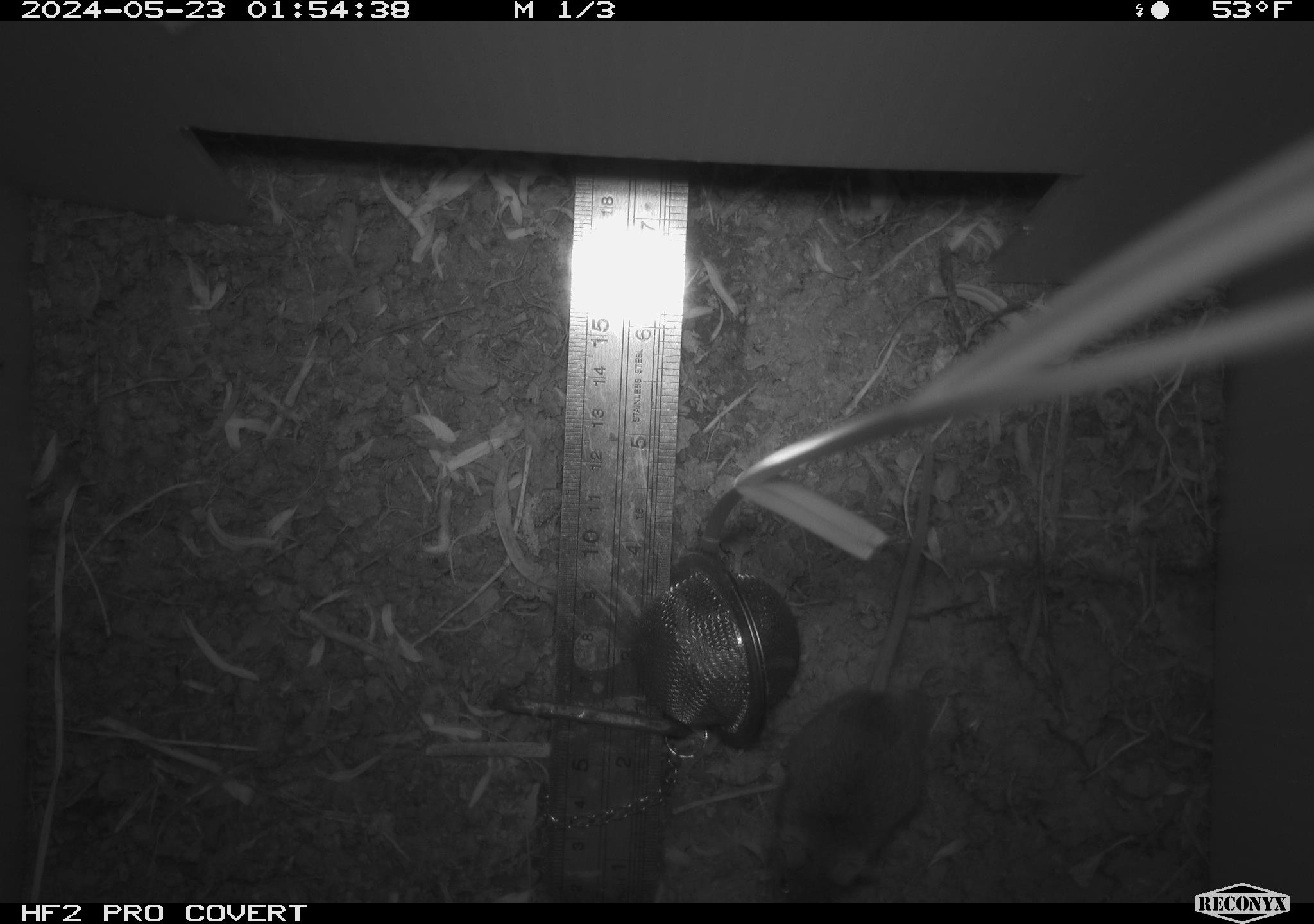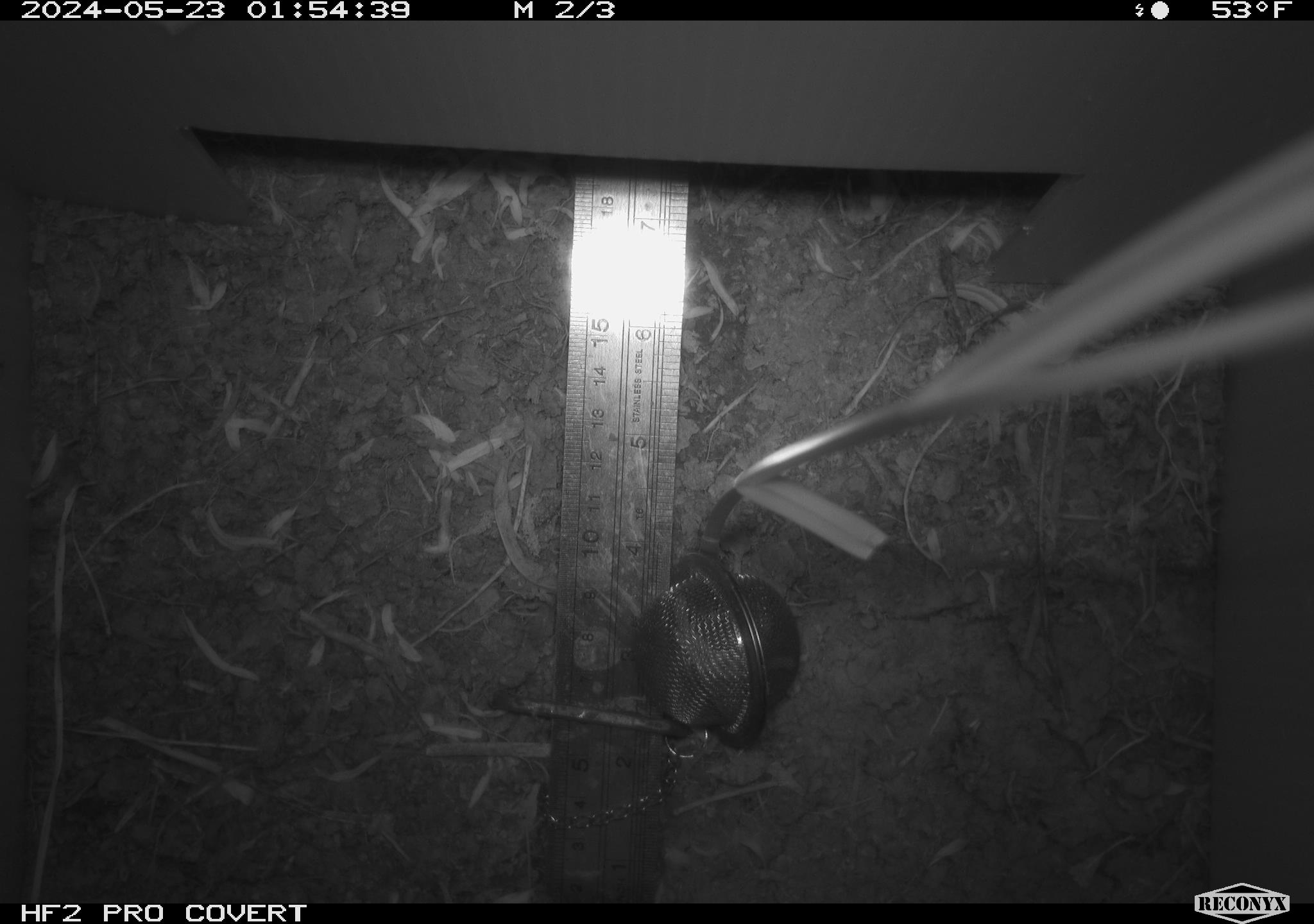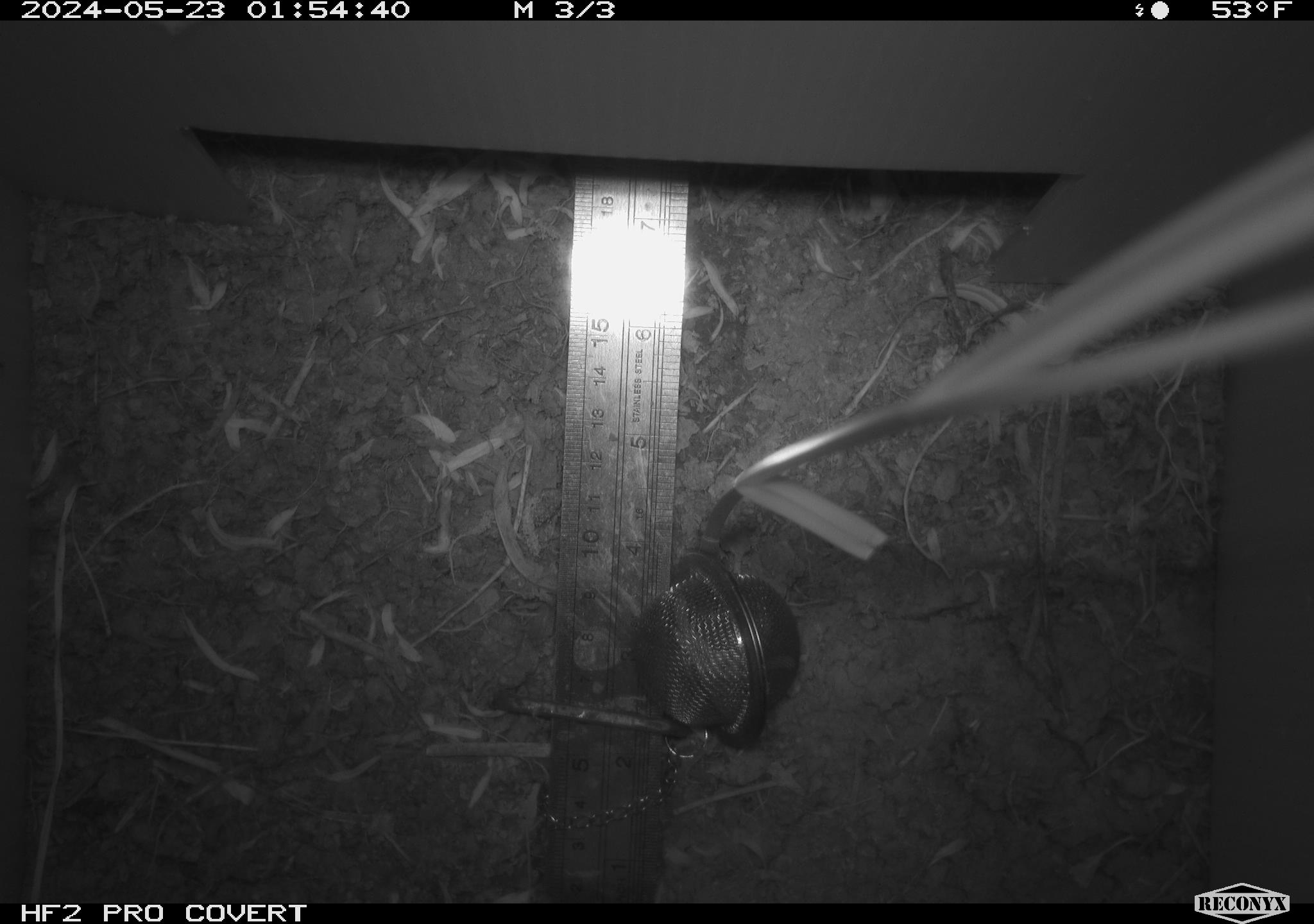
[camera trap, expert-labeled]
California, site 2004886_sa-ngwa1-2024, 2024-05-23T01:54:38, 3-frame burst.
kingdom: Animalia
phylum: Chordata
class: Mammalia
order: Rodentia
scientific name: Rodentia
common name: mouse species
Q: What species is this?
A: Mouse species (Rodentia).